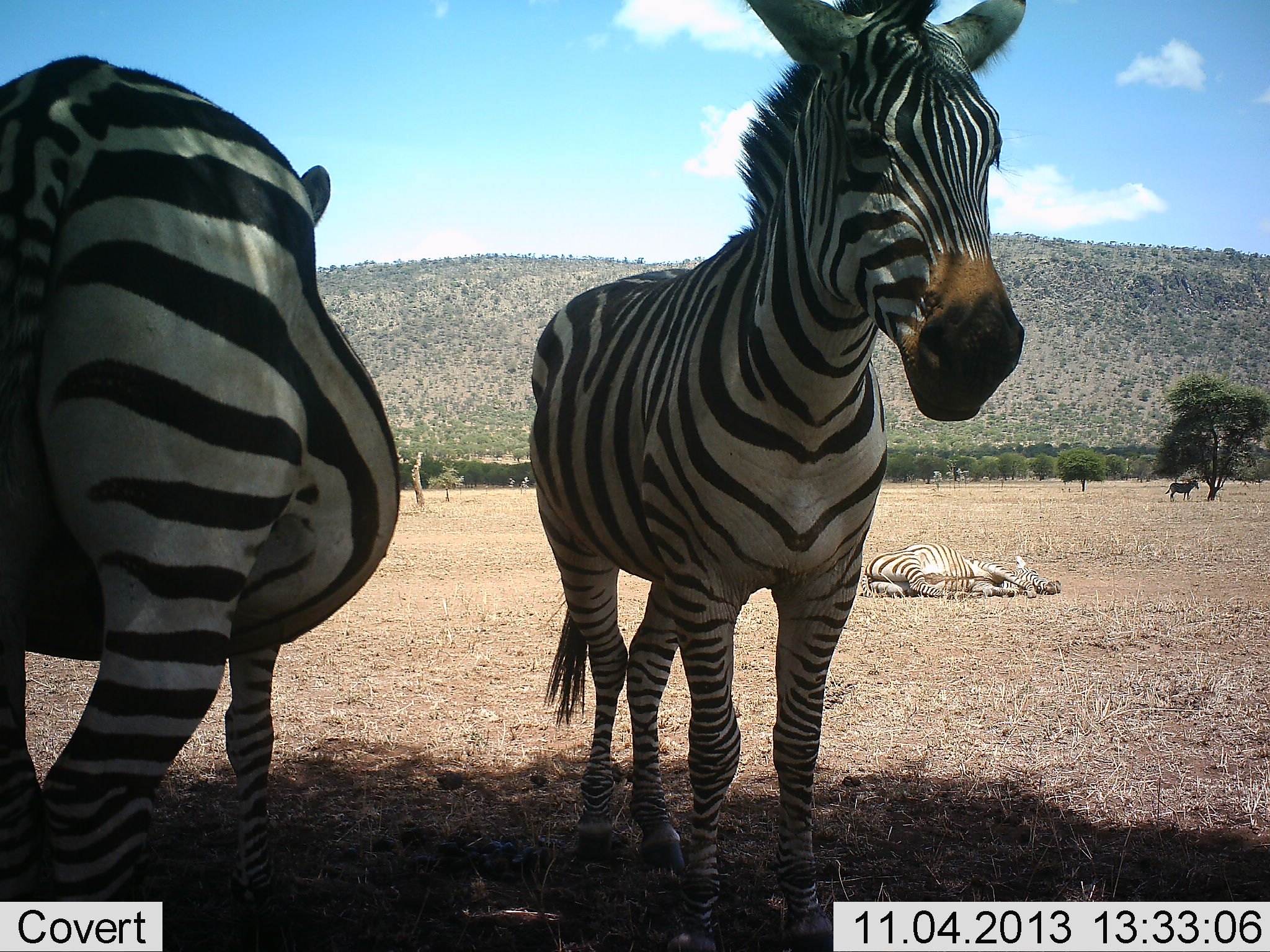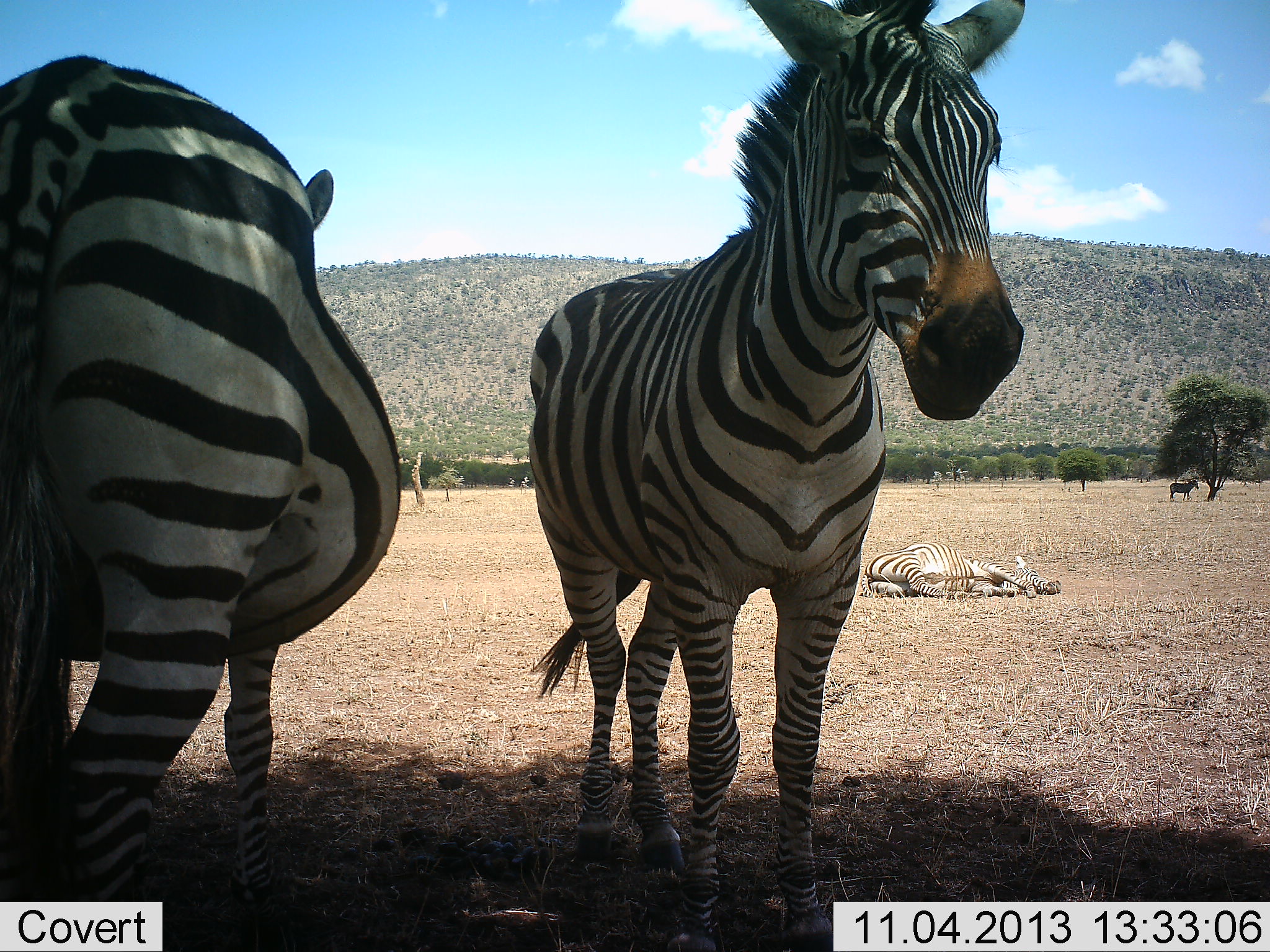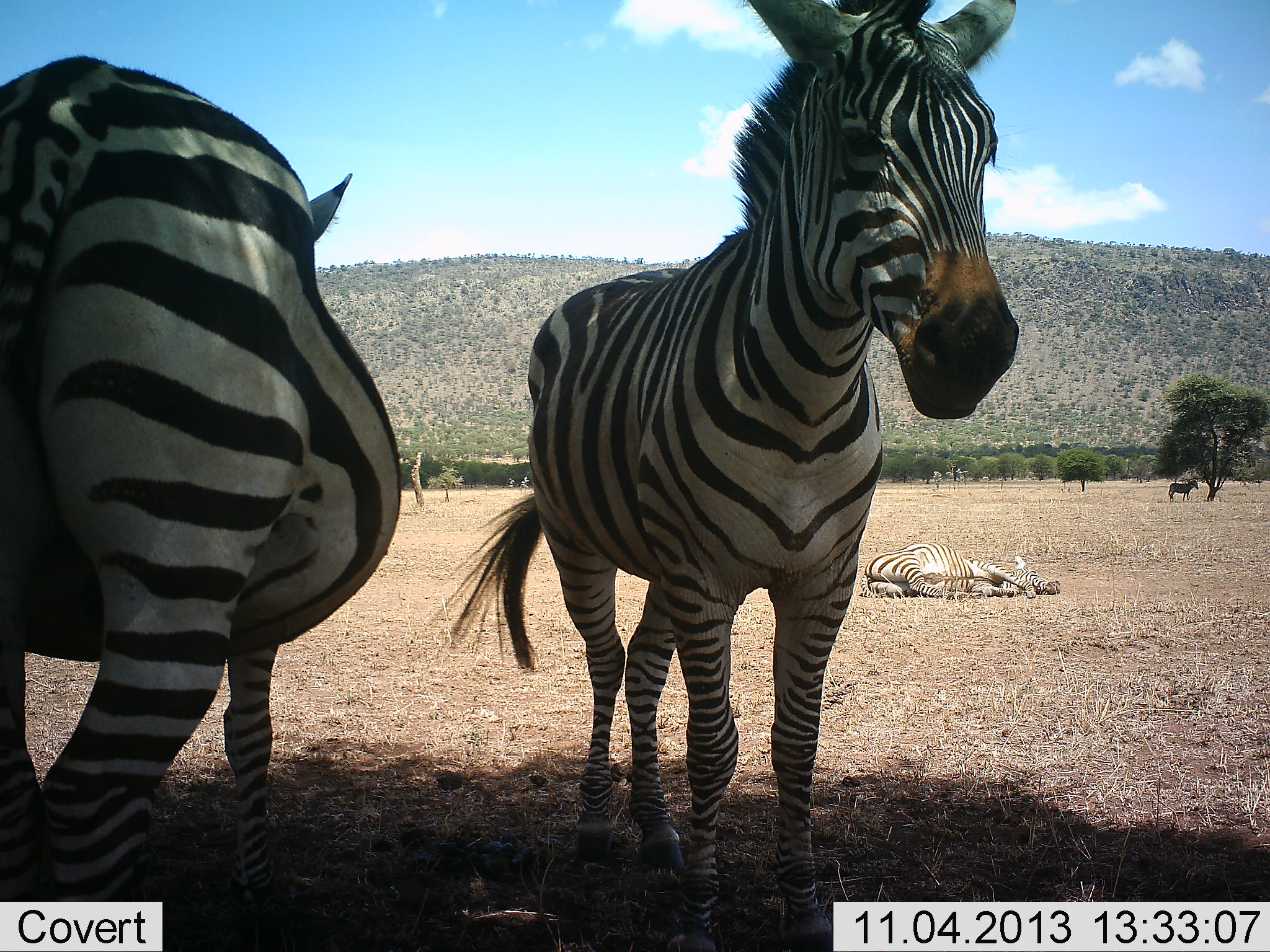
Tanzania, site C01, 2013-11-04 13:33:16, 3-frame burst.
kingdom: Animalia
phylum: Chordata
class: Mammalia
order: Perissodactyla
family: Equidae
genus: Equus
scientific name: Equus quagga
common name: plains zebra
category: zebra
Zebra (plains zebra) (Equus quagga), count 4. Behavior (volunteer vote fractions): standing 92%, resting 100%, moving 0%, interacting 0%. Young present (vote fraction): 17%. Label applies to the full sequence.